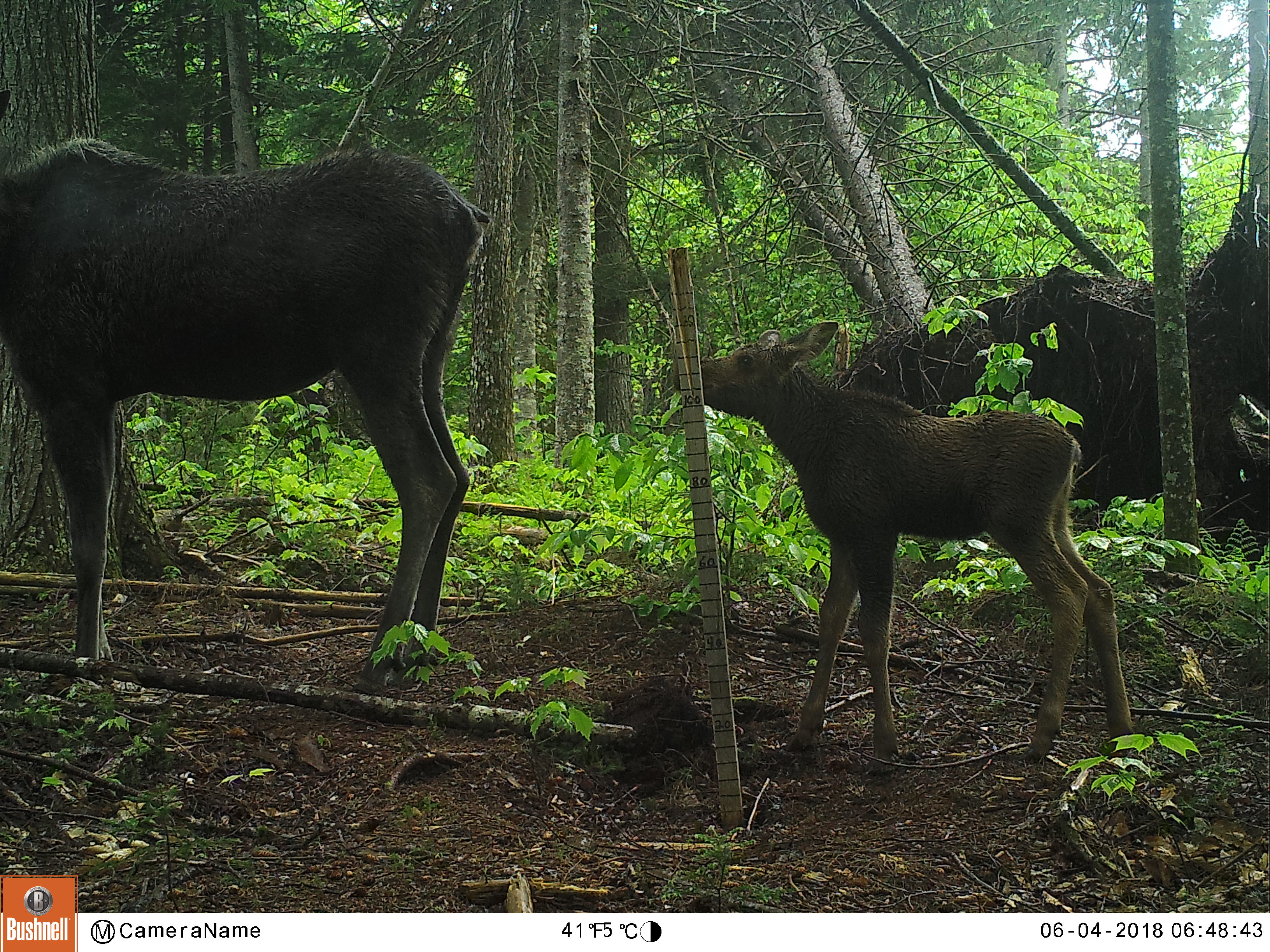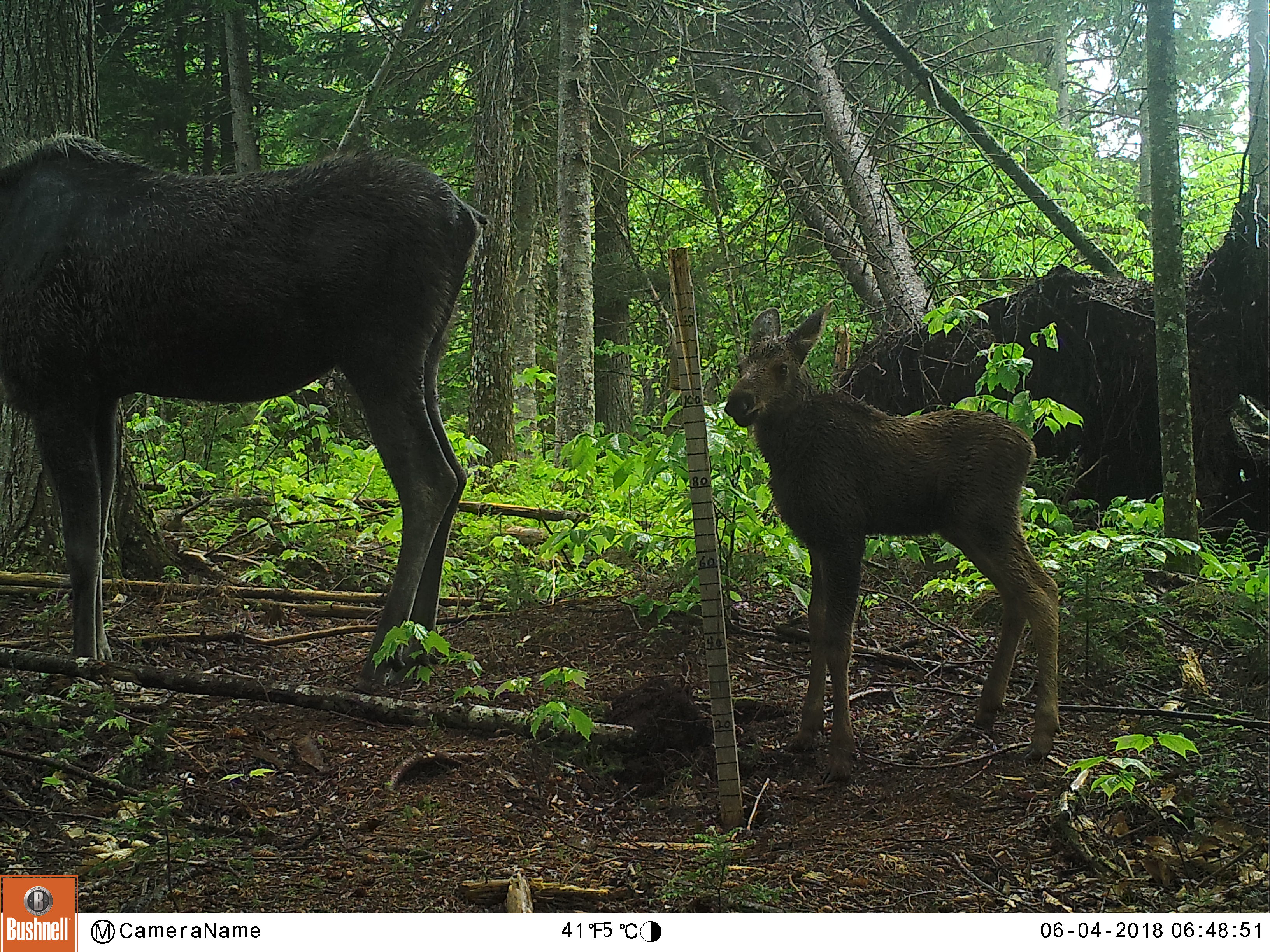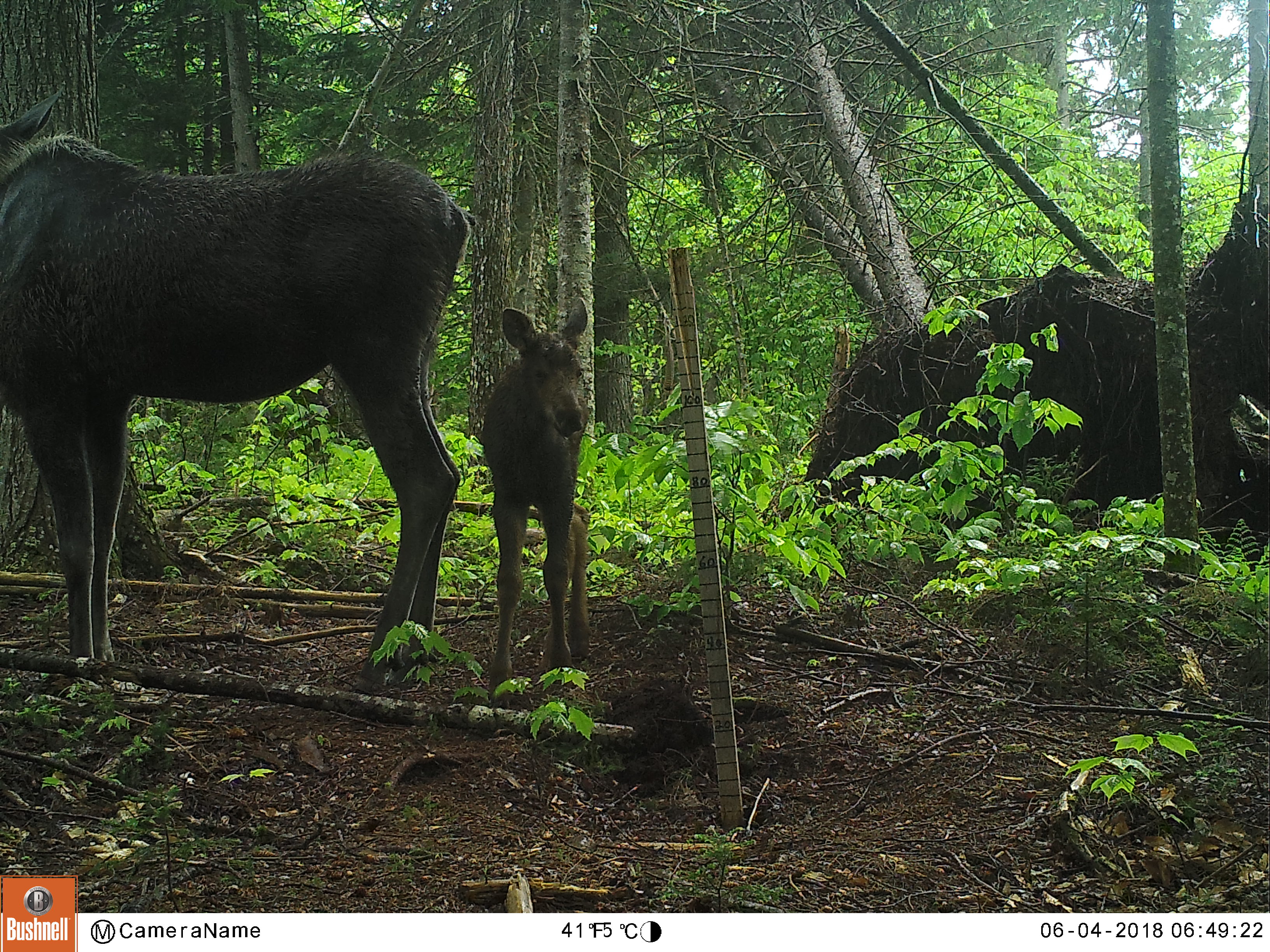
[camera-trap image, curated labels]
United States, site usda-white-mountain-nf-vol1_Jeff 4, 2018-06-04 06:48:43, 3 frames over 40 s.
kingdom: Animalia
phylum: Chordata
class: Mammalia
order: Artiodactyla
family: Cervidae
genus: Alces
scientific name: Alces alces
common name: moose